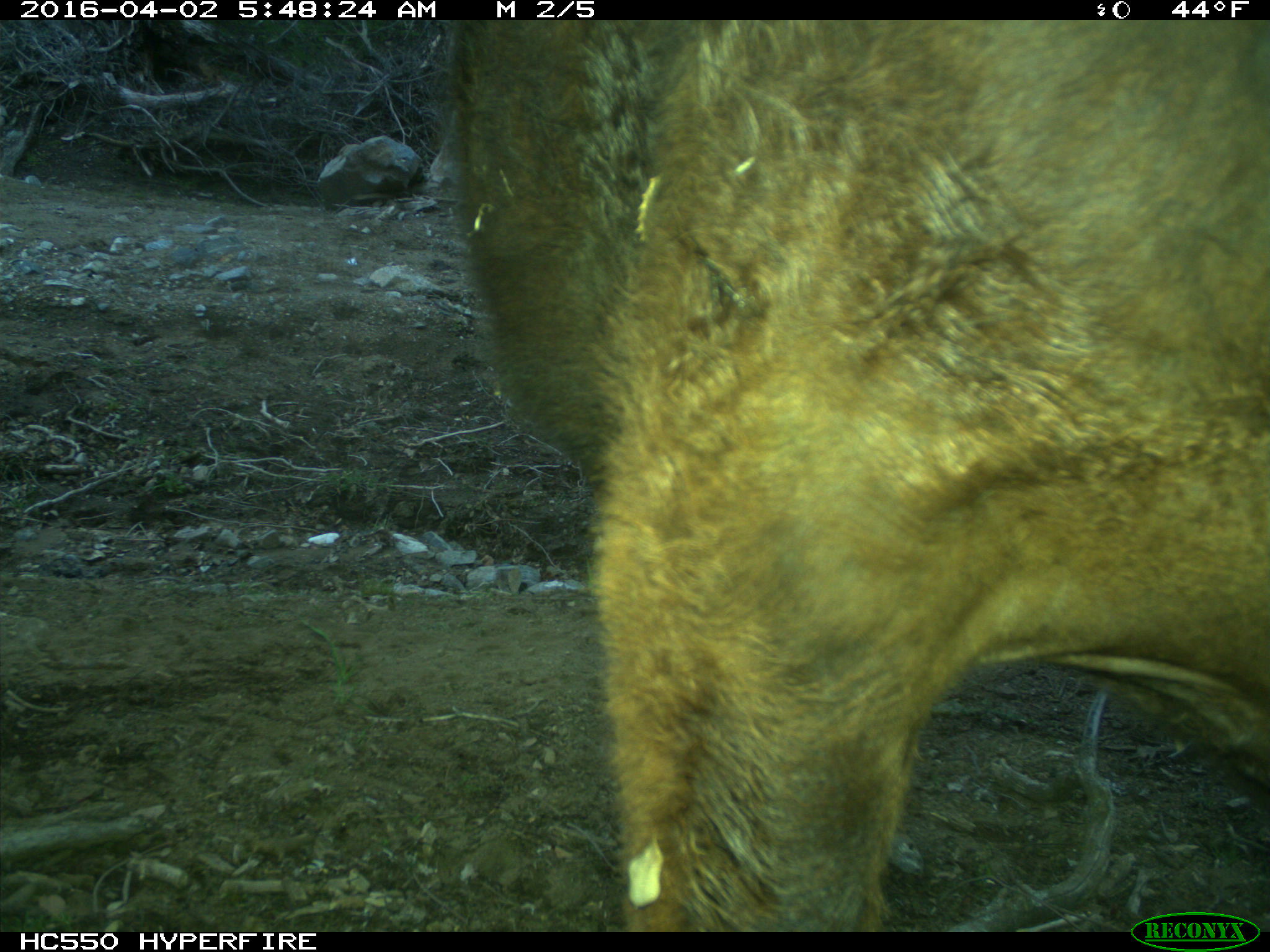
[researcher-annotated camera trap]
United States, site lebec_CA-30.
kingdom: Animalia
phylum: Chordata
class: Mammalia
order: Artiodactyla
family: Bovidae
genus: Bos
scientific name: Bos taurus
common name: domestic cow